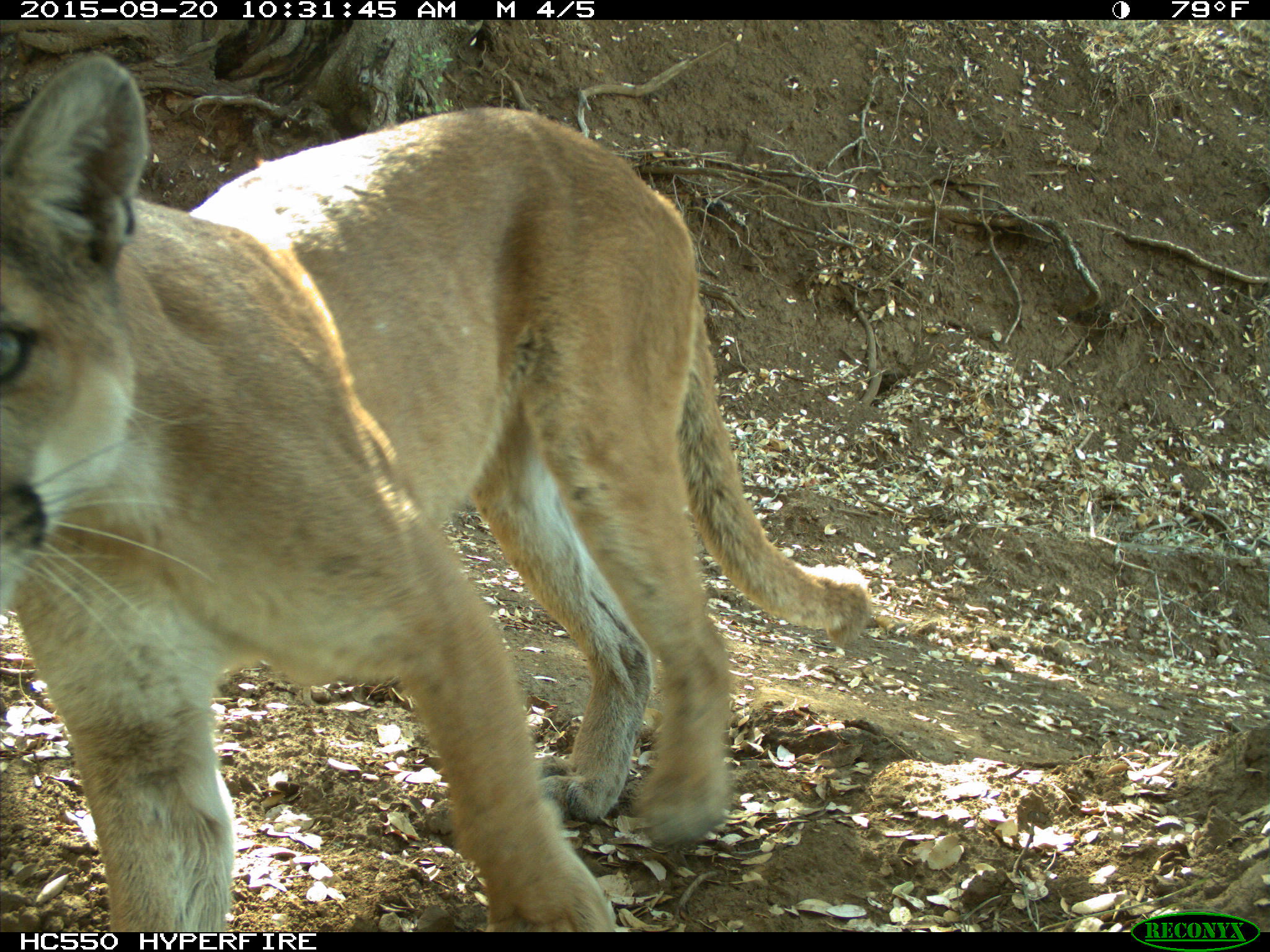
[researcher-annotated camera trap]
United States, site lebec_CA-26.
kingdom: Animalia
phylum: Chordata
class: Mammalia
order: Carnivora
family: Felidae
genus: Puma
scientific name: Puma concolor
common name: mountain lion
Puma concolor (mountain lion).